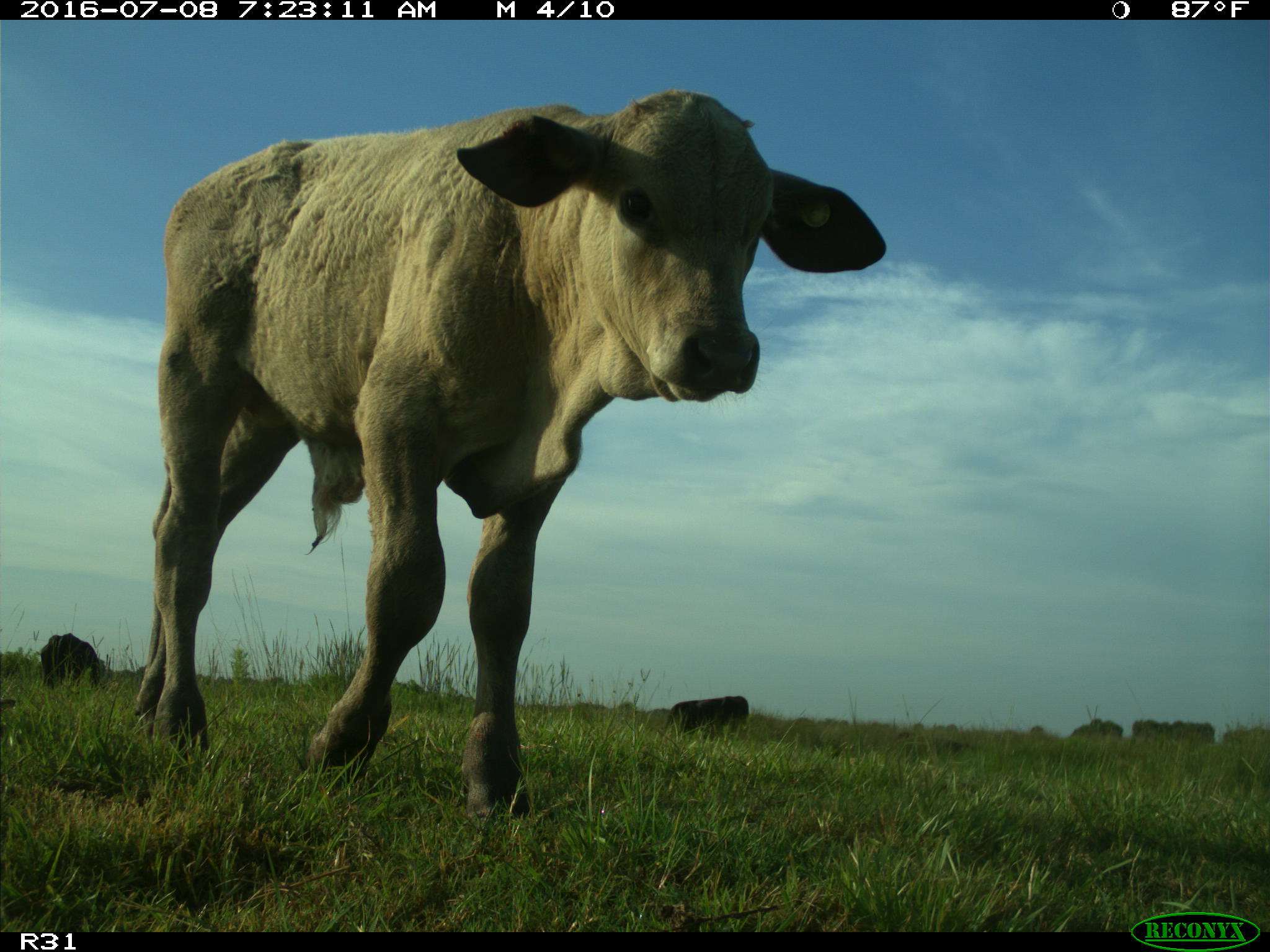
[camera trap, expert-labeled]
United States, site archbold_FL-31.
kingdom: Animalia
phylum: Chordata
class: Mammalia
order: Artiodactyla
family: Bovidae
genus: Bos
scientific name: Bos taurus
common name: domestic cow